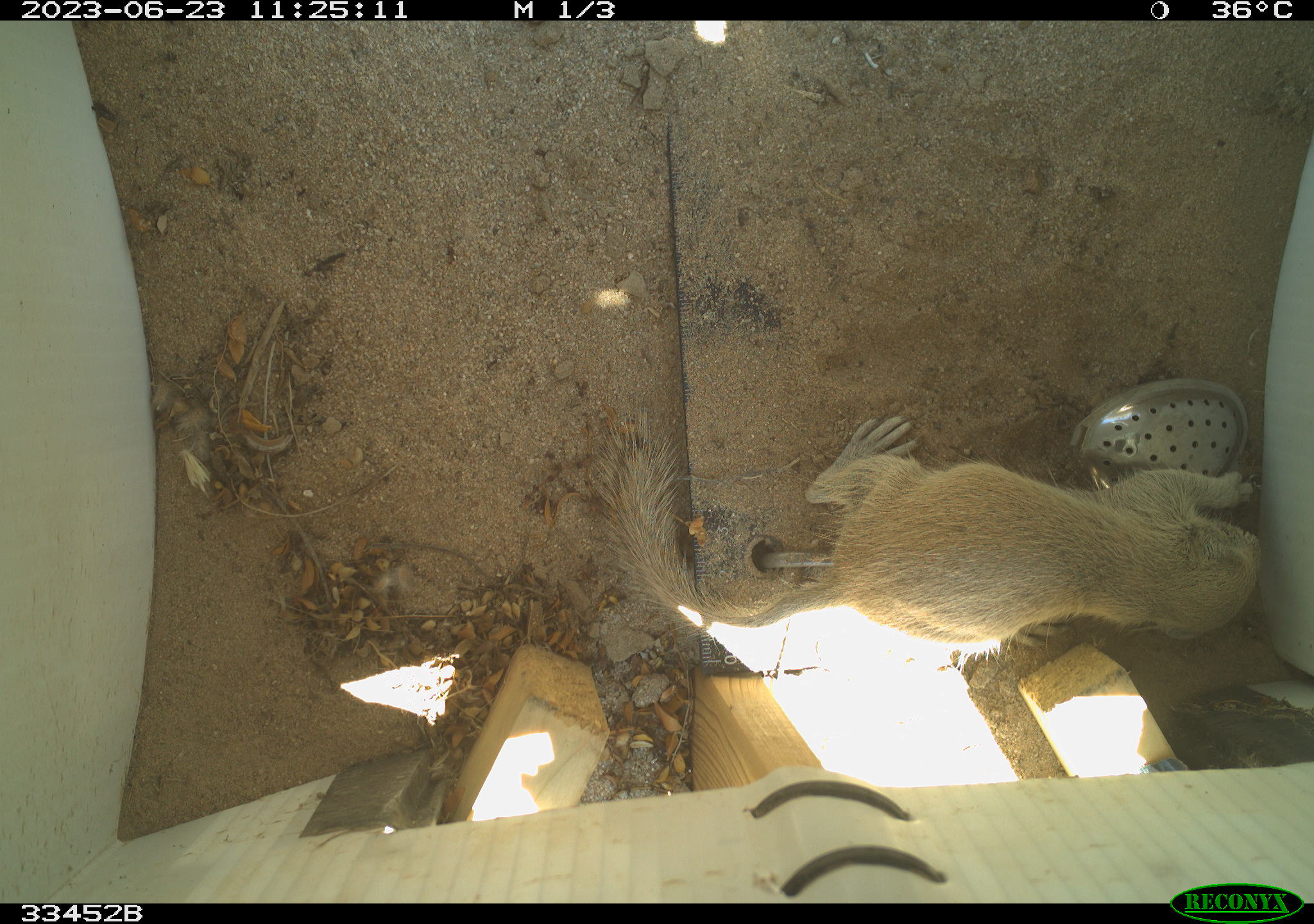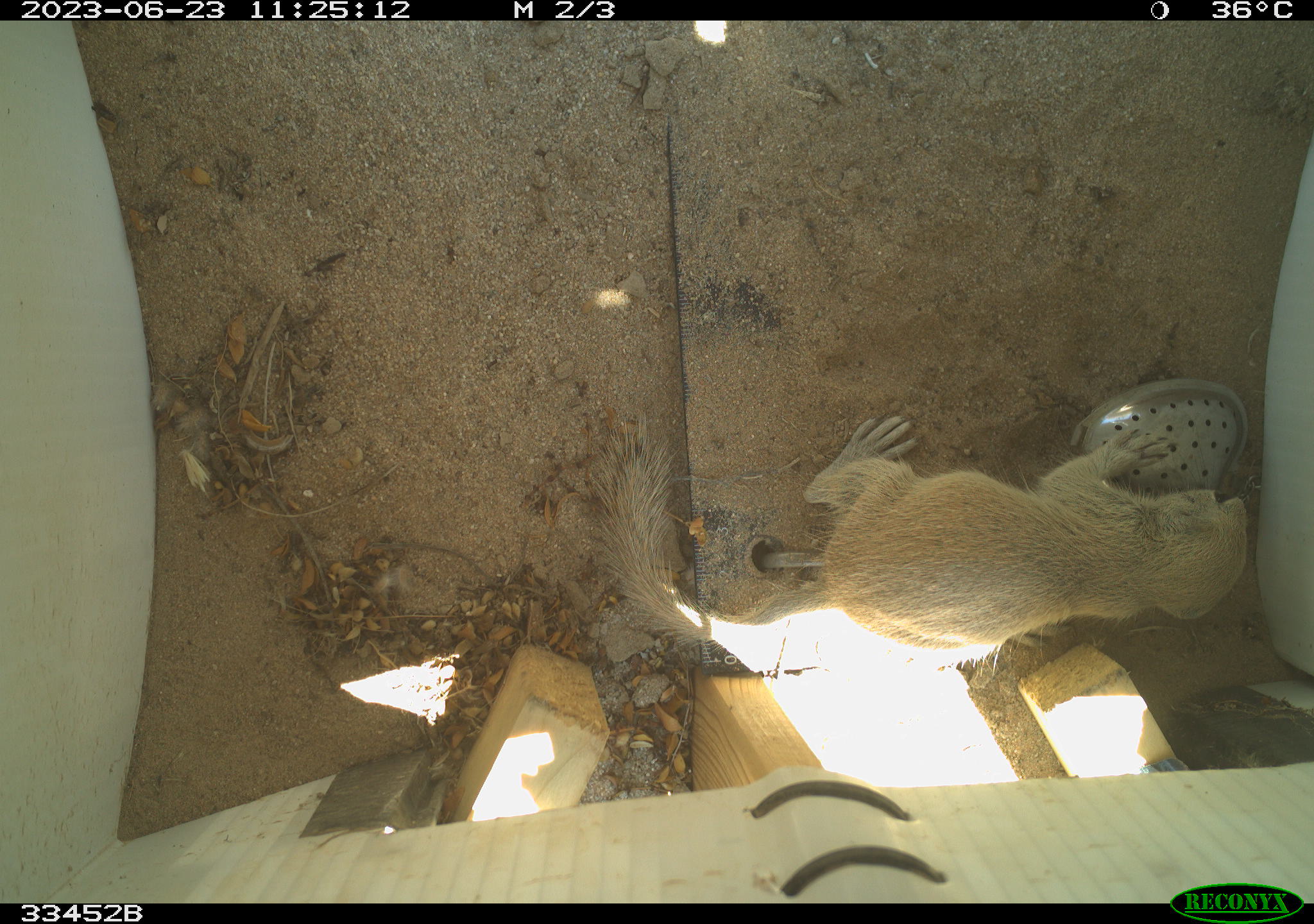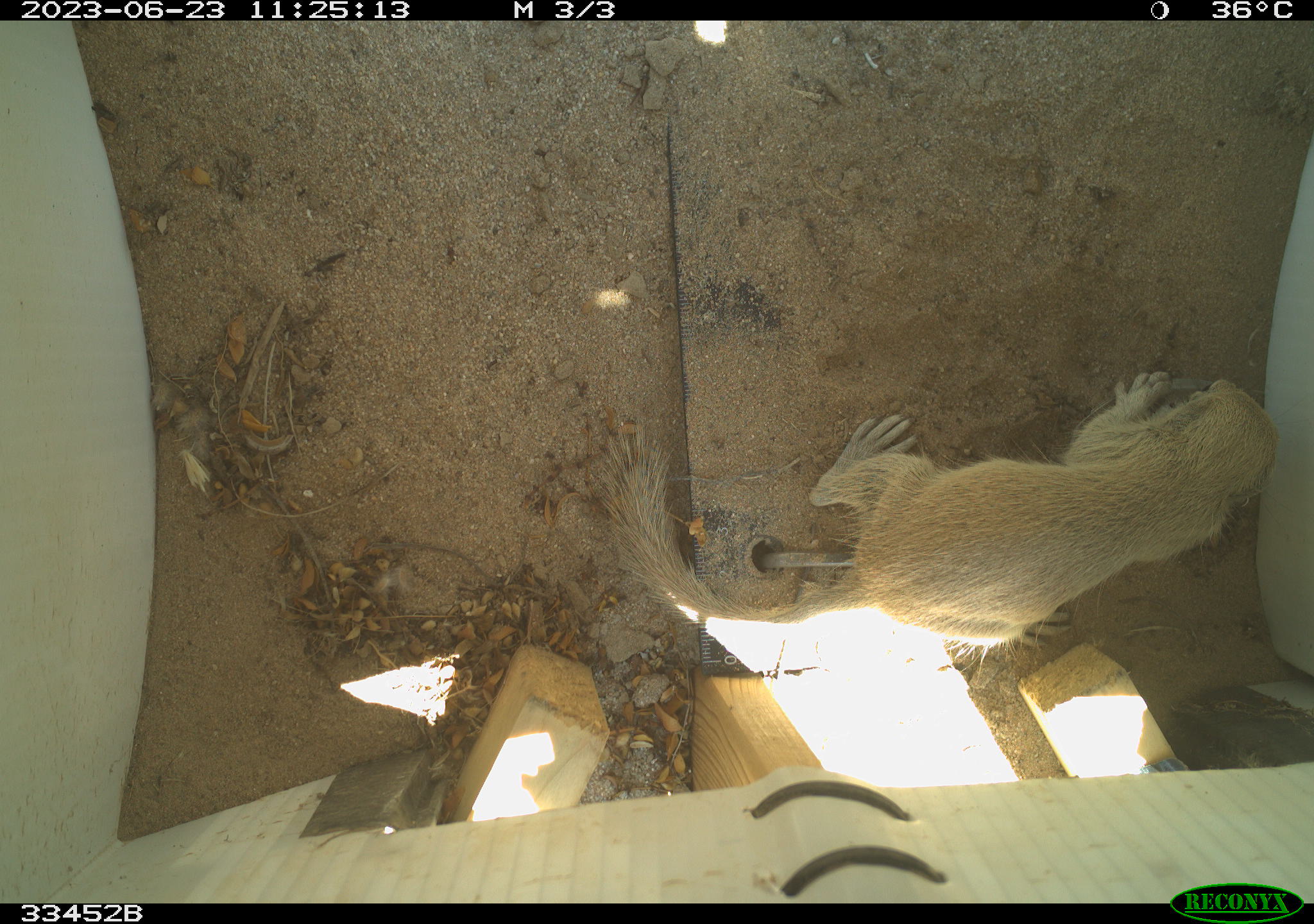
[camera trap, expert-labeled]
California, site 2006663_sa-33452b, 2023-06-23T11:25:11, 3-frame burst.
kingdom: Animalia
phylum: Chordata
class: Mammalia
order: Rodentia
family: Sciuridae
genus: Xerospermophilus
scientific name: Xerospermophilus tereticaudus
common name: round-tailed ground squirrel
Round-tailed ground squirrel (Xerospermophilus tereticaudus).